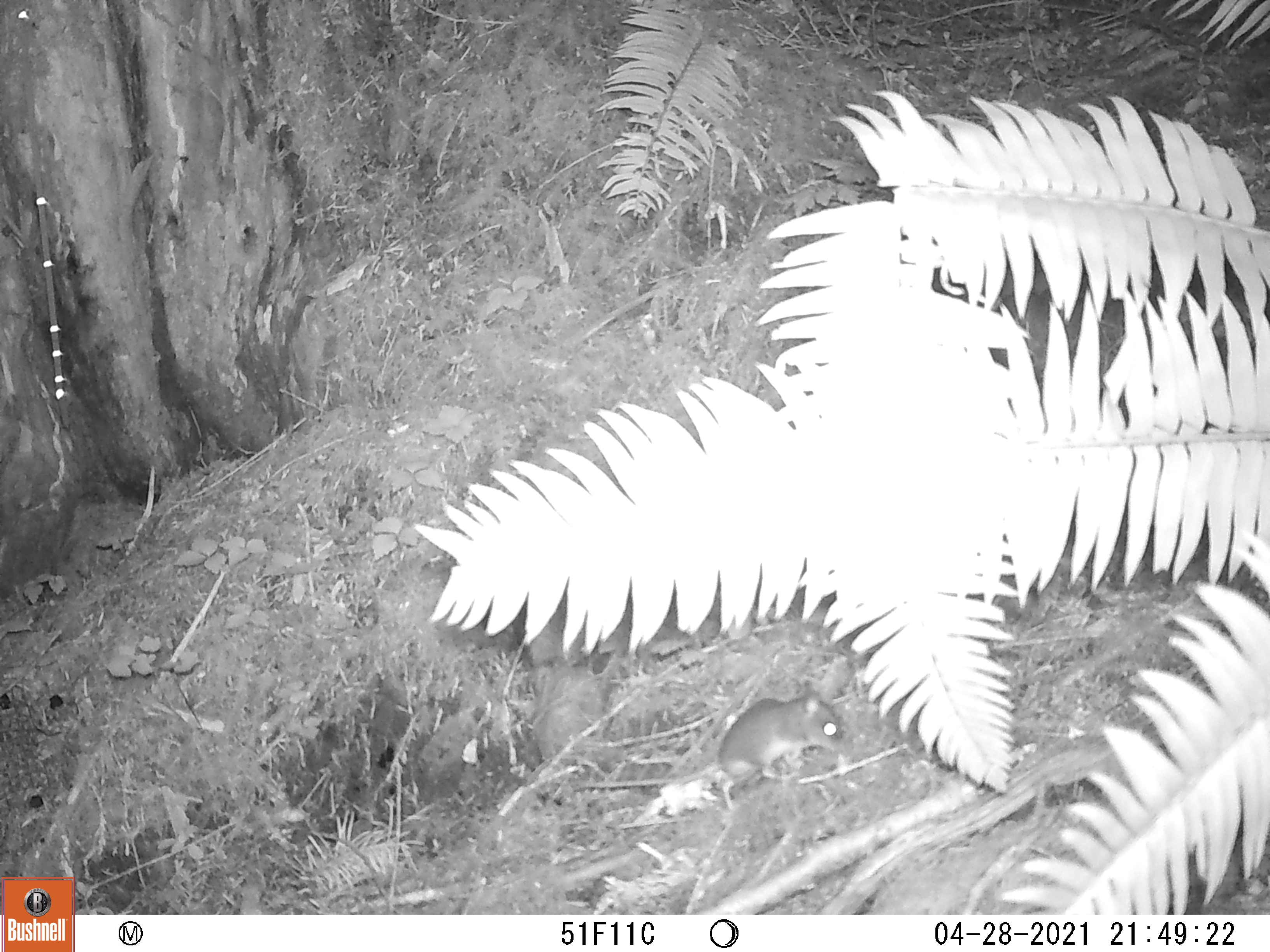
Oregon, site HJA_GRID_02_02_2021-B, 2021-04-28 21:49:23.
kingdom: Animalia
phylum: Chordata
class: Mammalia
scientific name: Mammalia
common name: small mammal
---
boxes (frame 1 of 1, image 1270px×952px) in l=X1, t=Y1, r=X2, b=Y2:
small mammal: l=552, t=676, r=863, b=802